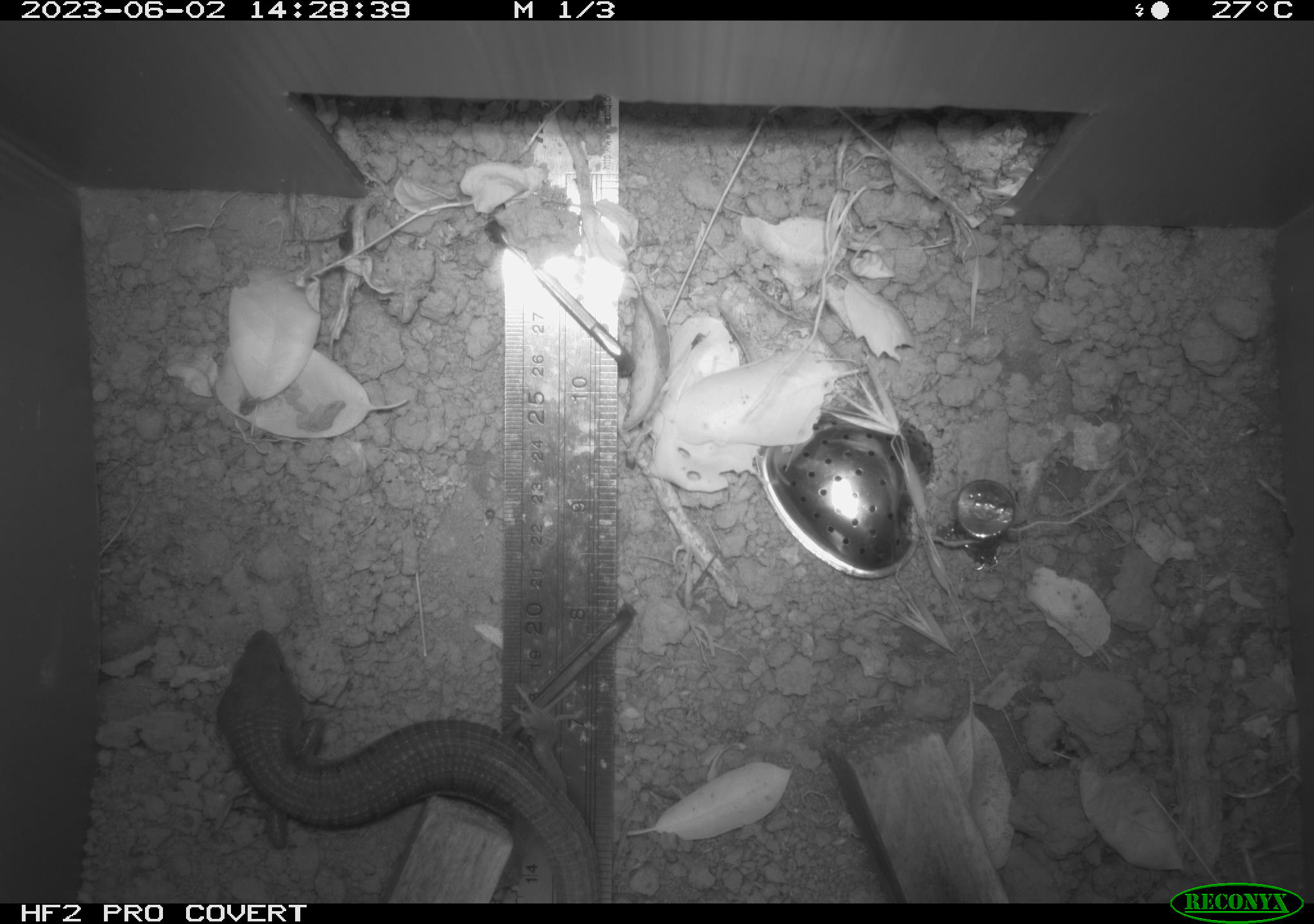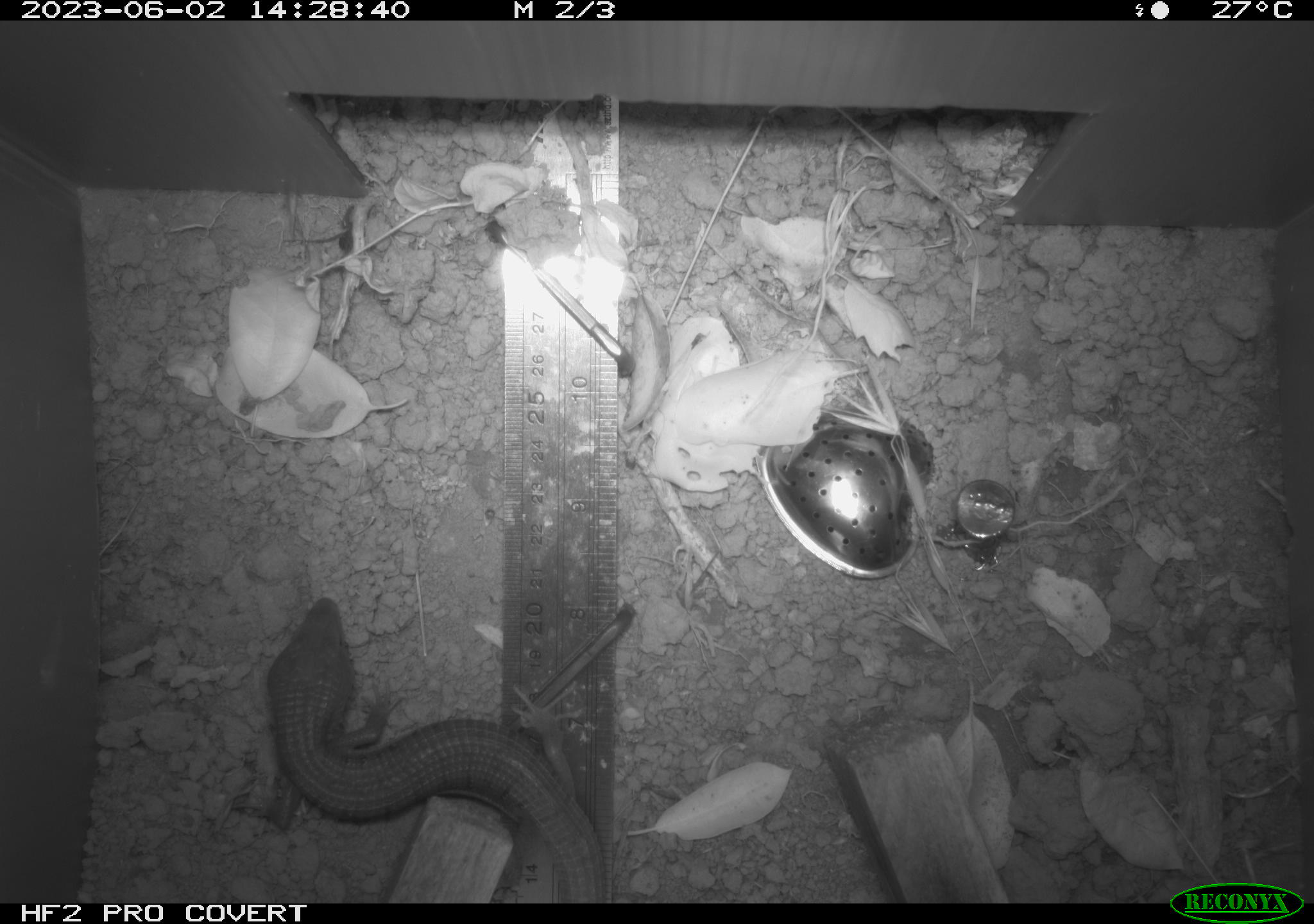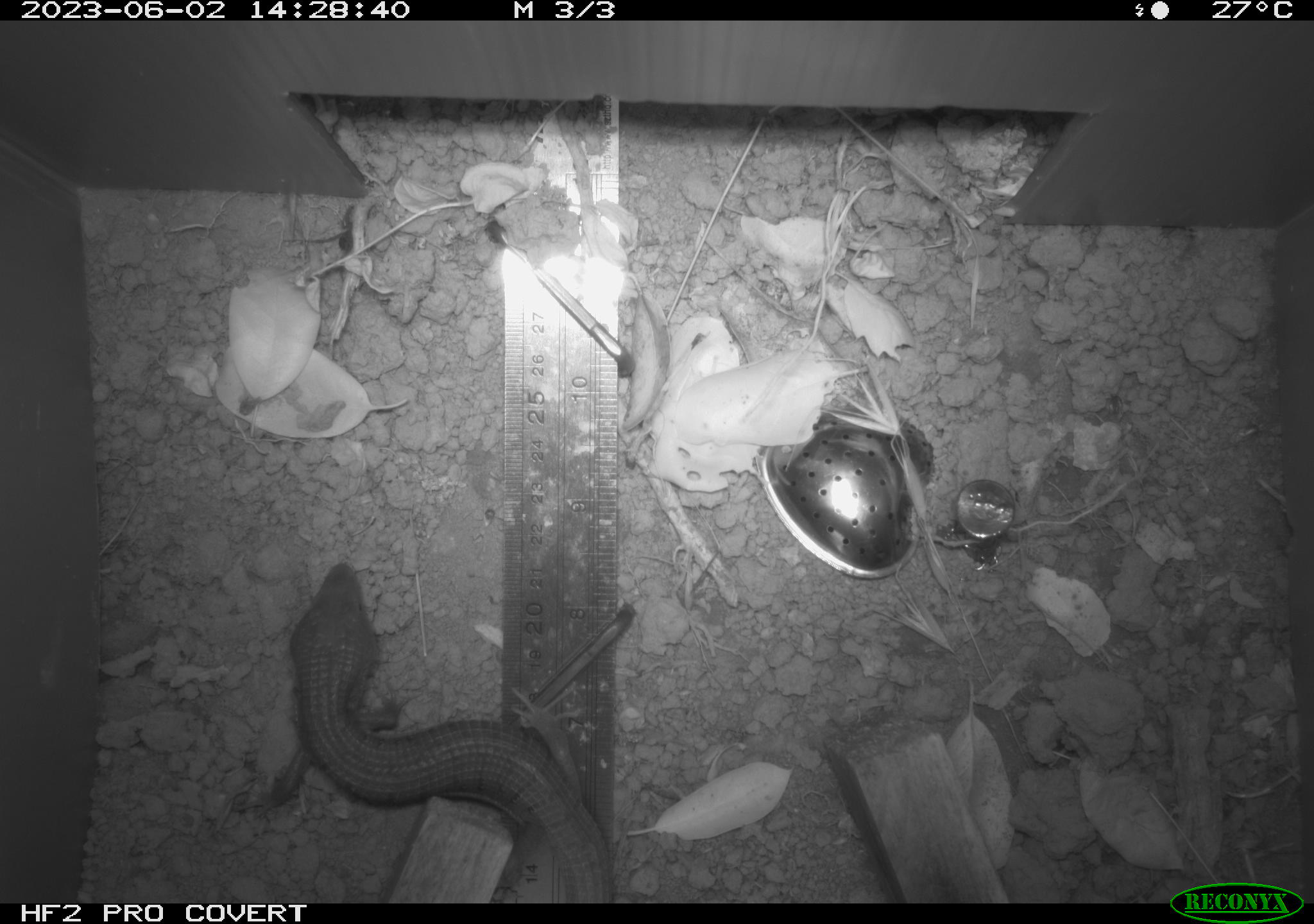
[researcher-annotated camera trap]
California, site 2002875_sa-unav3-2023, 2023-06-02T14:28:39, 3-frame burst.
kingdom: Animalia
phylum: Chordata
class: Reptilia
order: Squamata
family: Anguidae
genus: Elgaria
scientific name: Elgaria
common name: alligator lizards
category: elgaria species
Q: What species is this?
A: Elgaria species (alligator lizards) (Elgaria).